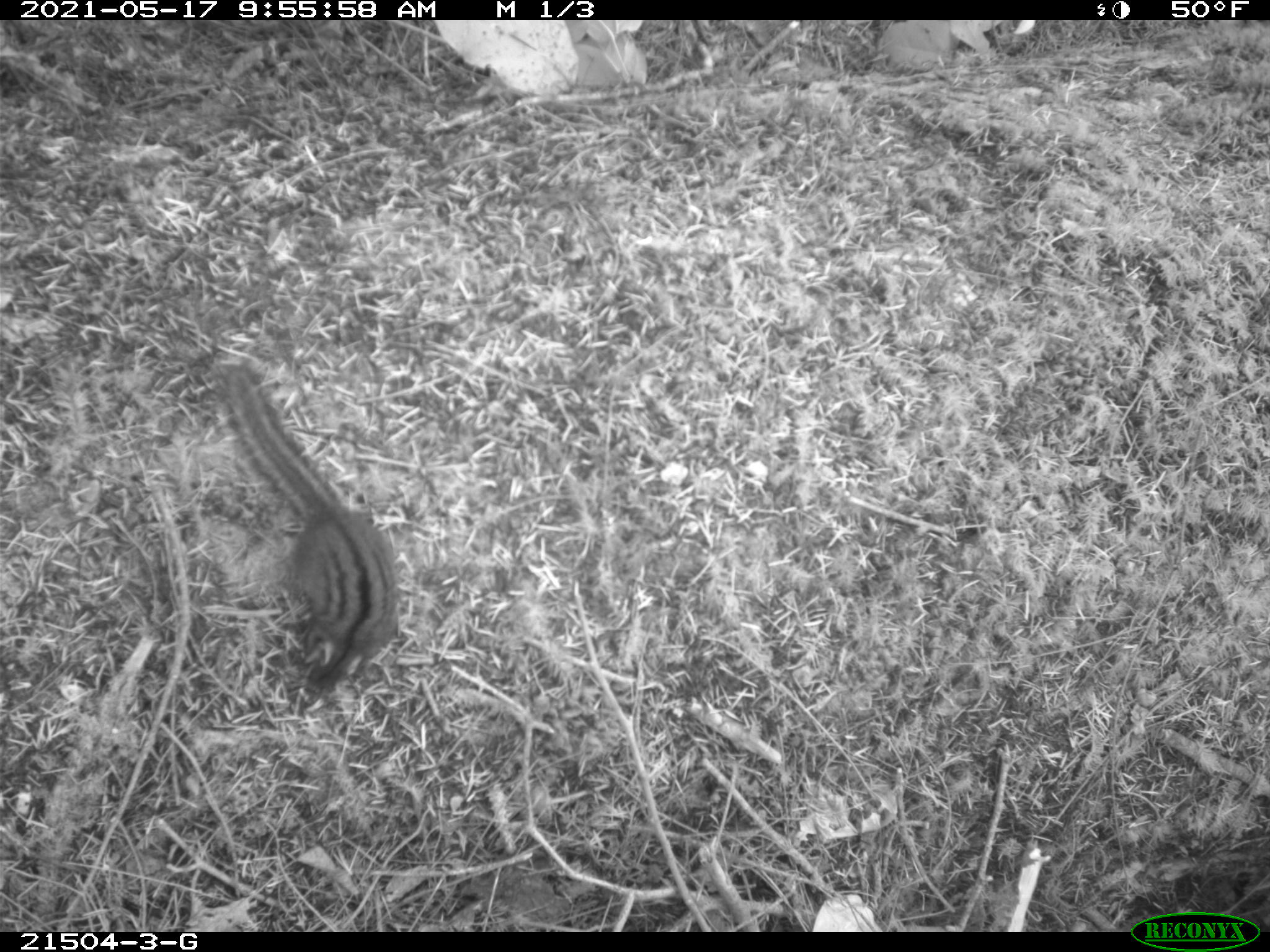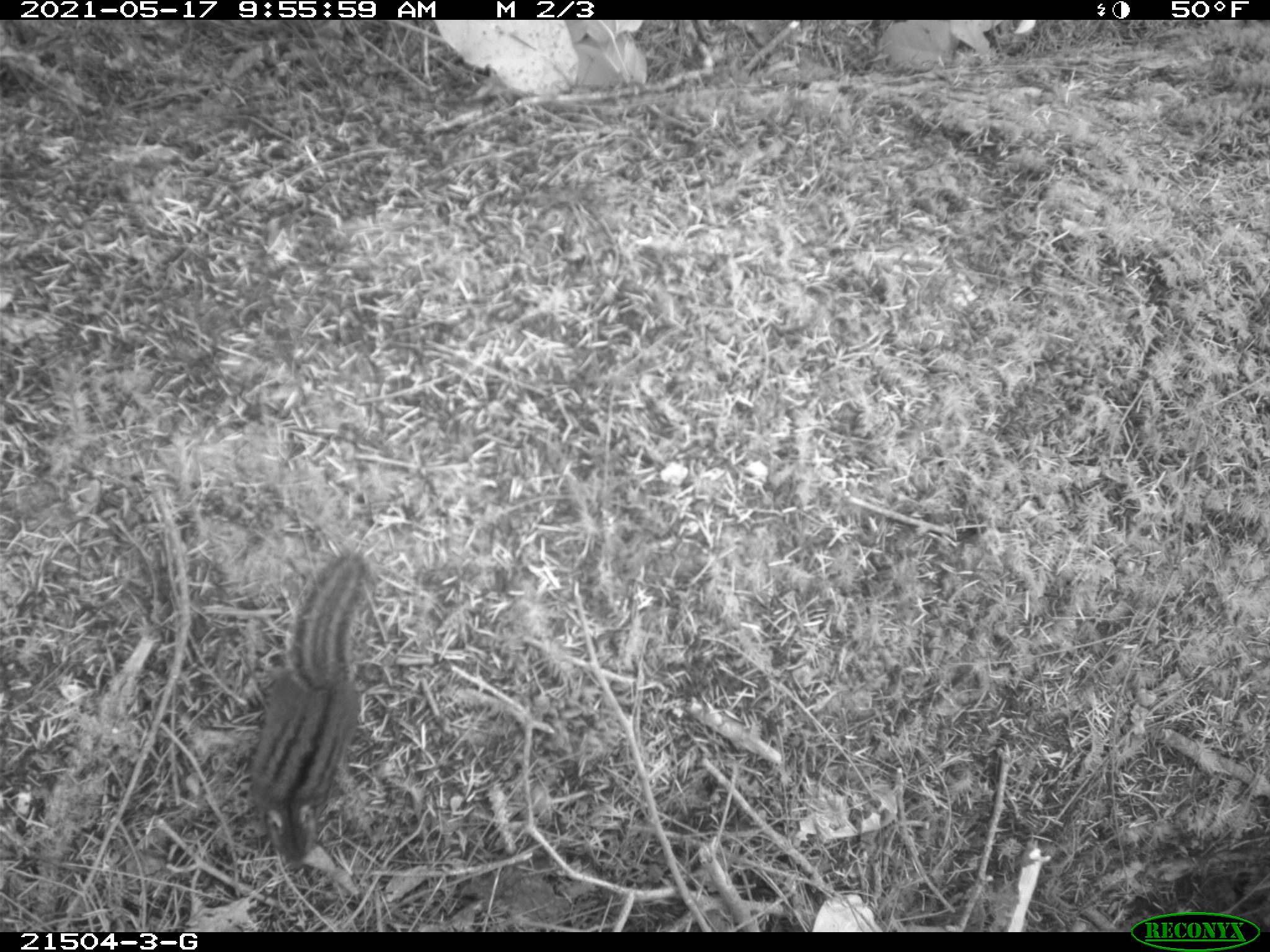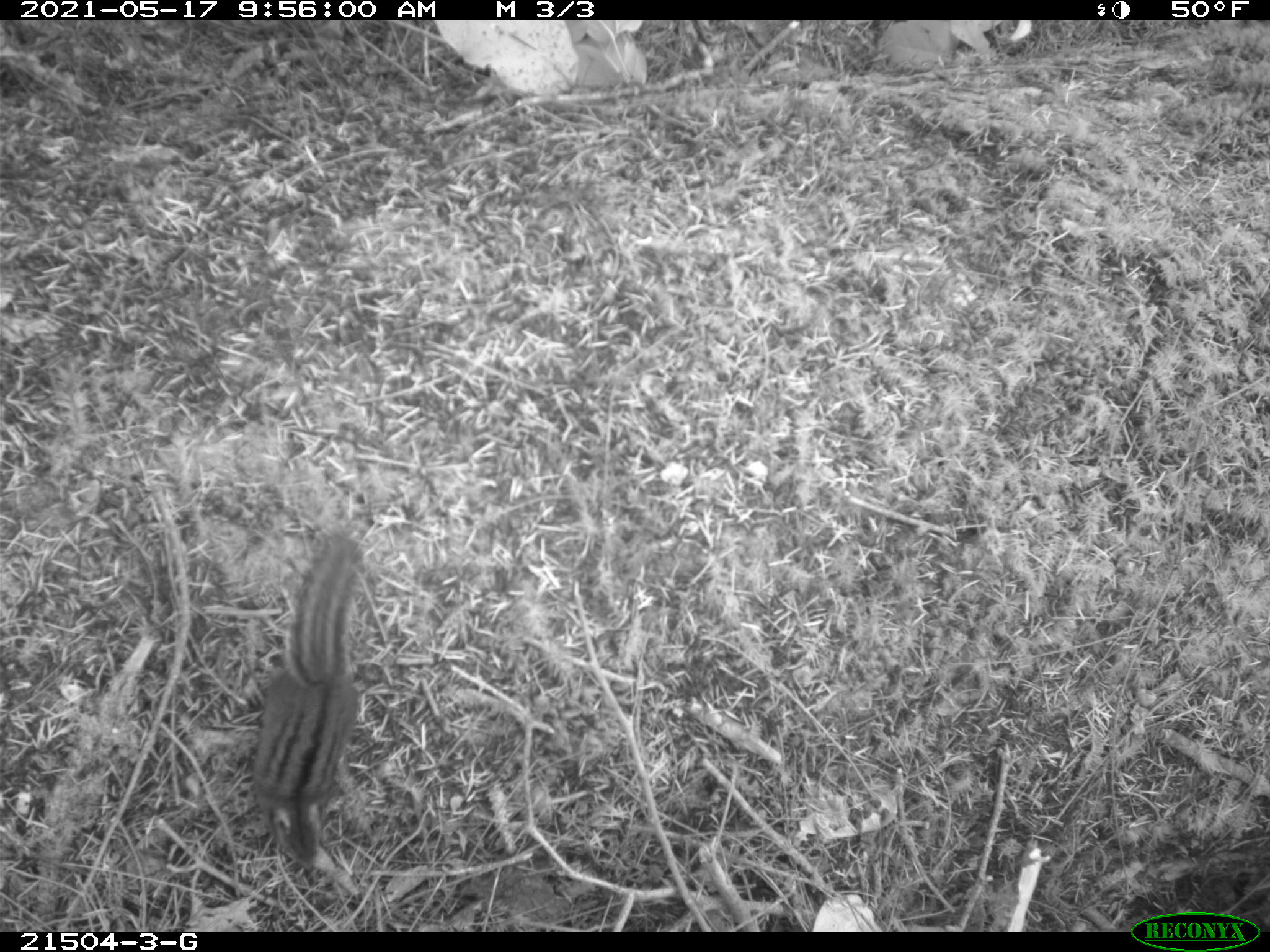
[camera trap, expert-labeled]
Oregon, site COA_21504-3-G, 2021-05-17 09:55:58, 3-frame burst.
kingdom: Animalia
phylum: Chordata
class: Mammalia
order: Rodentia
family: Sciuridae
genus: Neotamias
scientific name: Neotamias townsendii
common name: townsend's chipmunk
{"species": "townsend's chipmunk (Neotamias townsendii)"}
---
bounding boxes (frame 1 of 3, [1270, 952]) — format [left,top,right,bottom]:
townsend's chipmunk: [221,365,406,700]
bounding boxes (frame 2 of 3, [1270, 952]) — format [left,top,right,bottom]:
townsend's chipmunk: [246,554,386,870]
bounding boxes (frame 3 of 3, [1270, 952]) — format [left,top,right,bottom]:
townsend's chipmunk: [245,523,357,866]